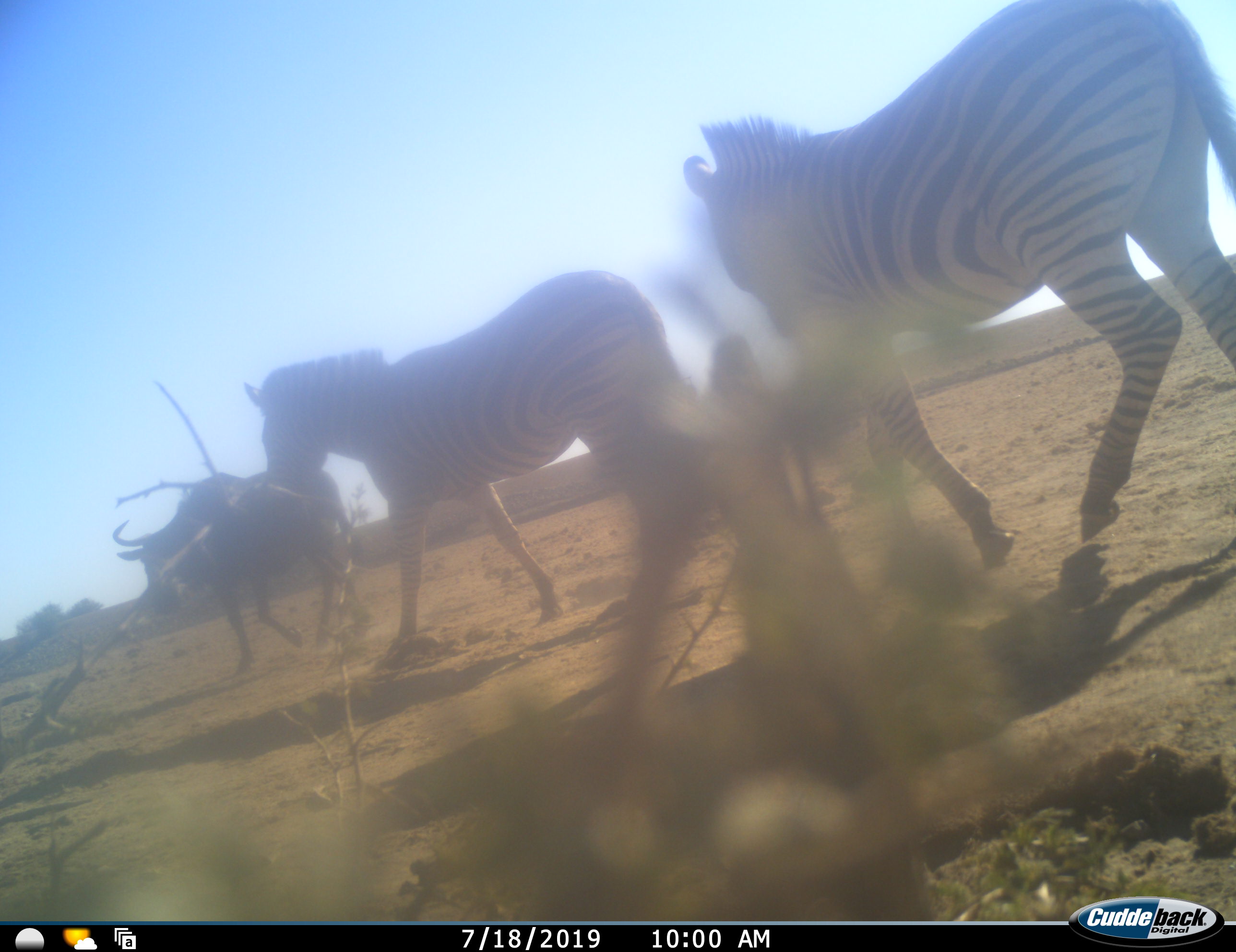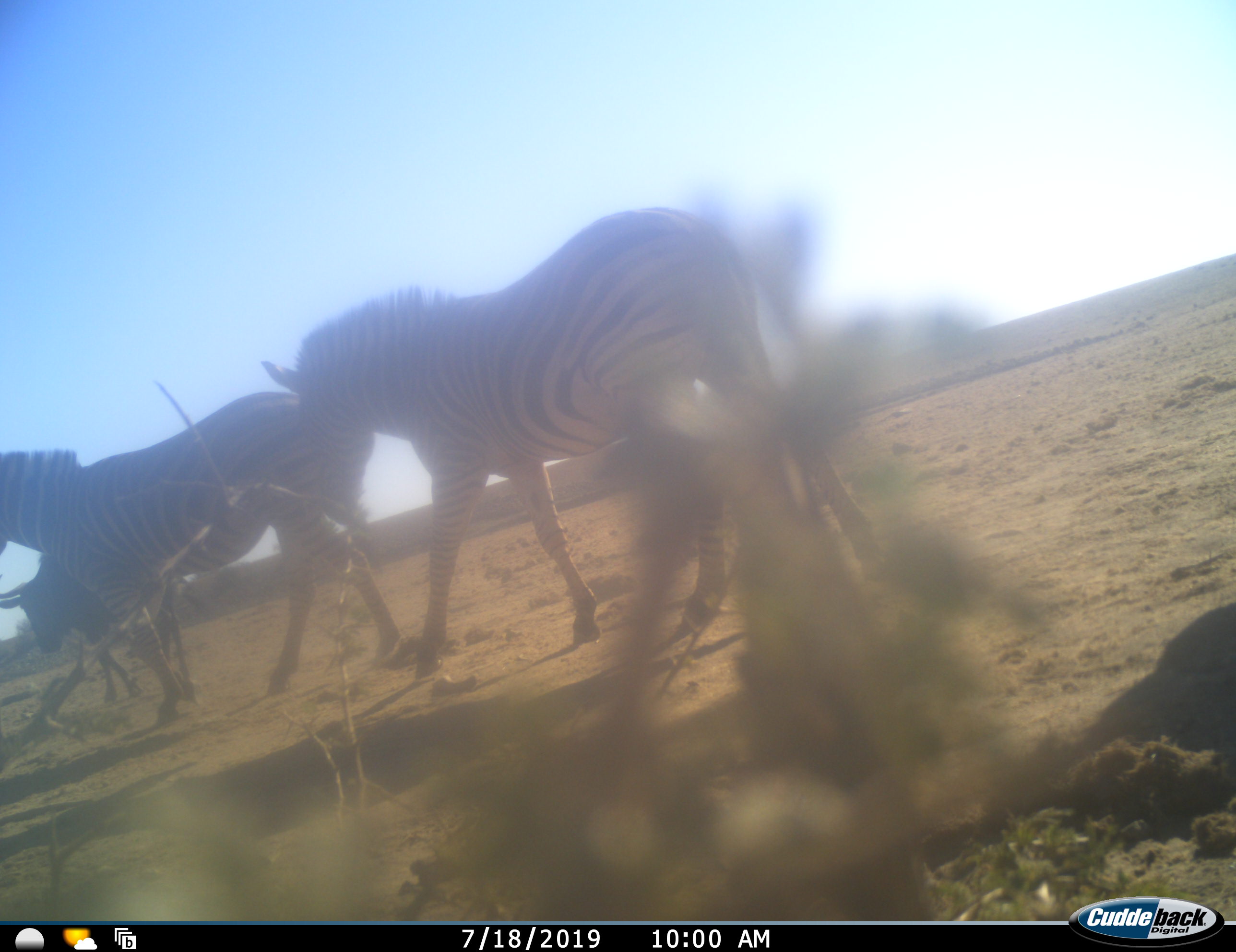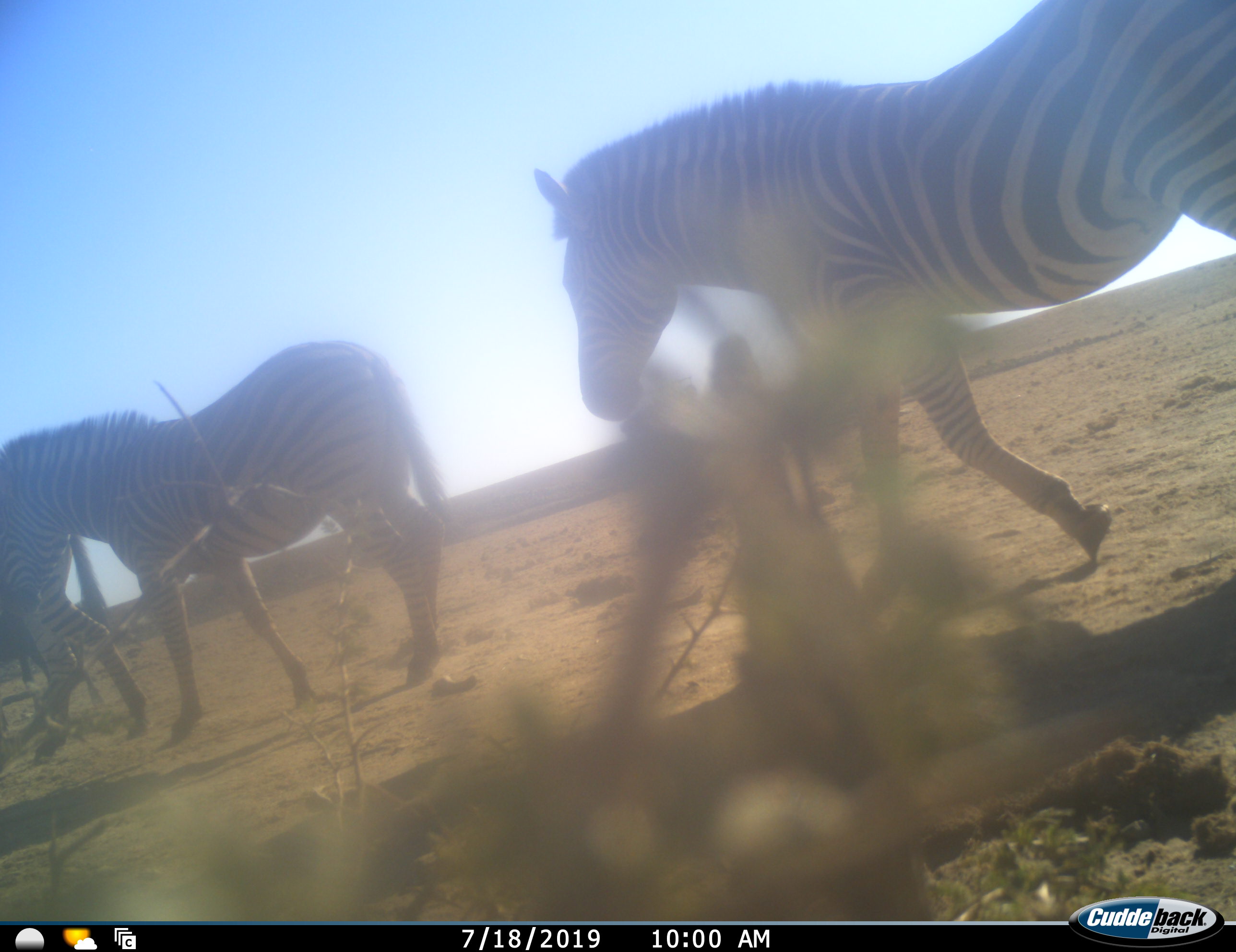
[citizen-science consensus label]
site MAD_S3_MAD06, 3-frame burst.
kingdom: Animalia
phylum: Chordata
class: Mammalia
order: Artiodactyla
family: Bovidae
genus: Connochaetes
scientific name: Connochaetes taurinus taurinus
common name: blue wildebeest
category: wildebeestblue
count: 1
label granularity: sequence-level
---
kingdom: Animalia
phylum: Chordata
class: Mammalia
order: Perissodactyla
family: Equidae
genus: Equus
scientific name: Equus quagga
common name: plains zebra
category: zebraplains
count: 3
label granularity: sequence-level